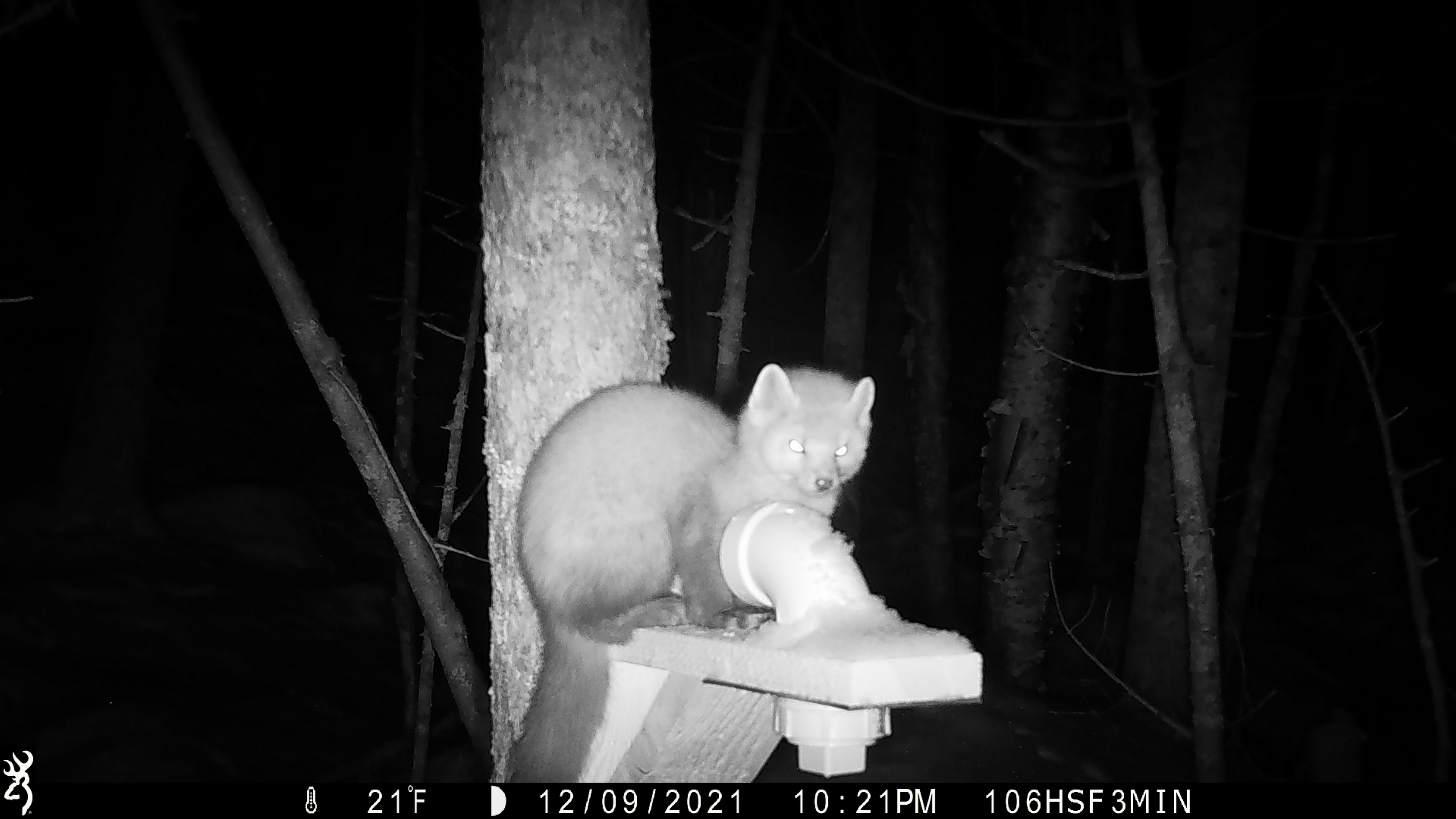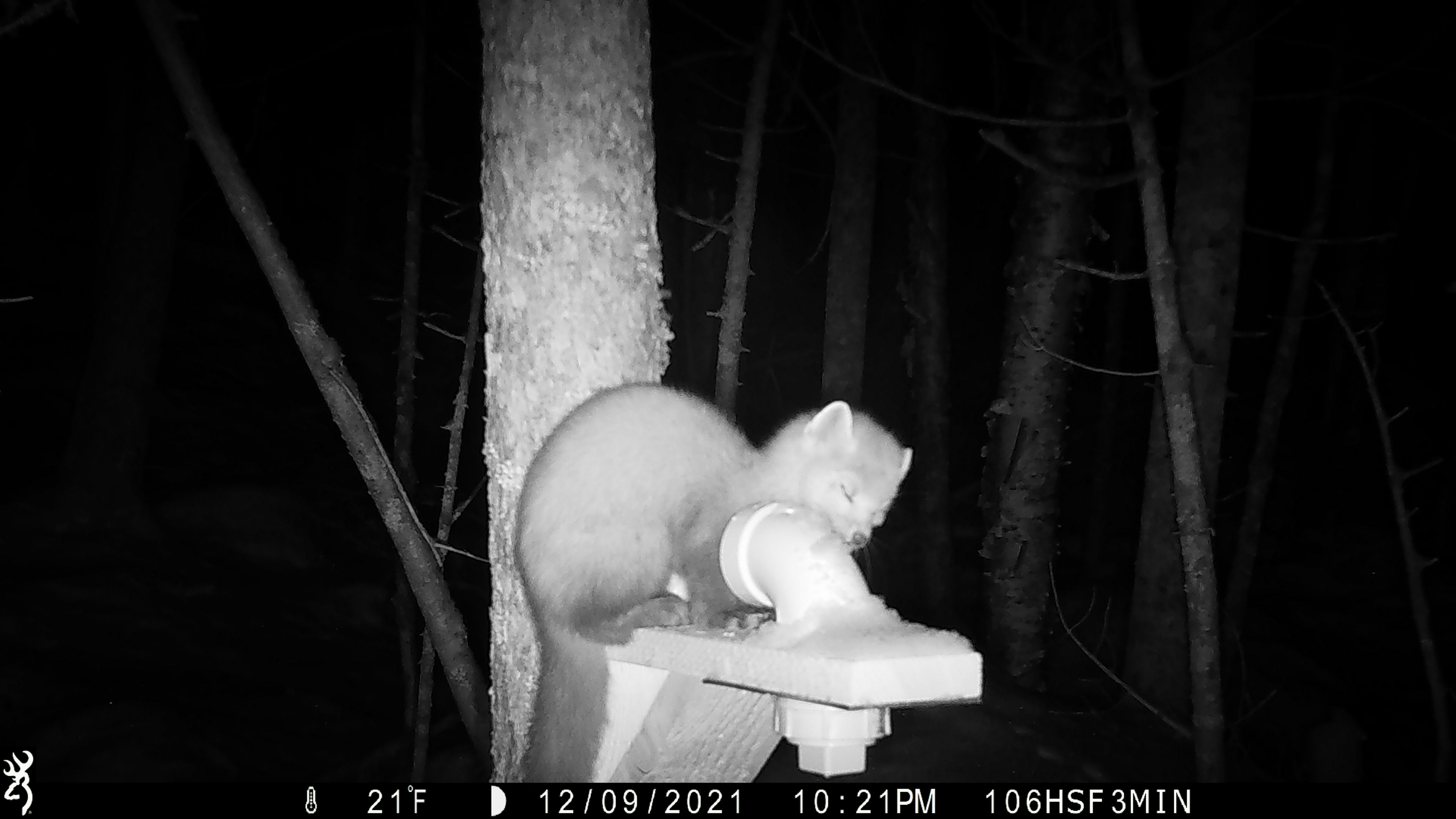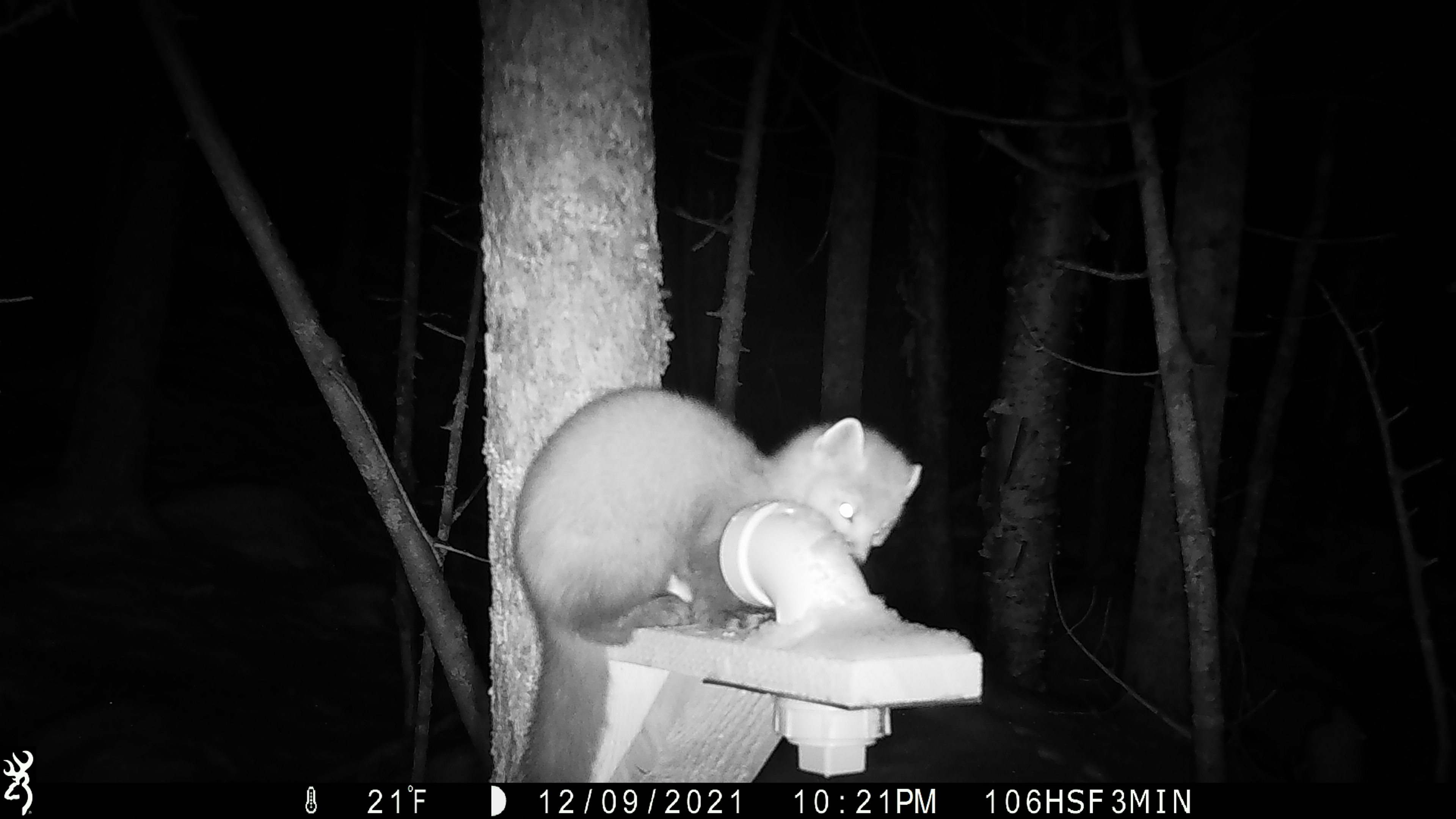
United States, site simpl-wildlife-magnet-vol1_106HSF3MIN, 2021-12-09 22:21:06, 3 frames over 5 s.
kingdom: Animalia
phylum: Chordata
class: Mammalia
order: Carnivora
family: Mustelidae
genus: Martes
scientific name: Martes americana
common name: american marten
American marten (Martes americana).